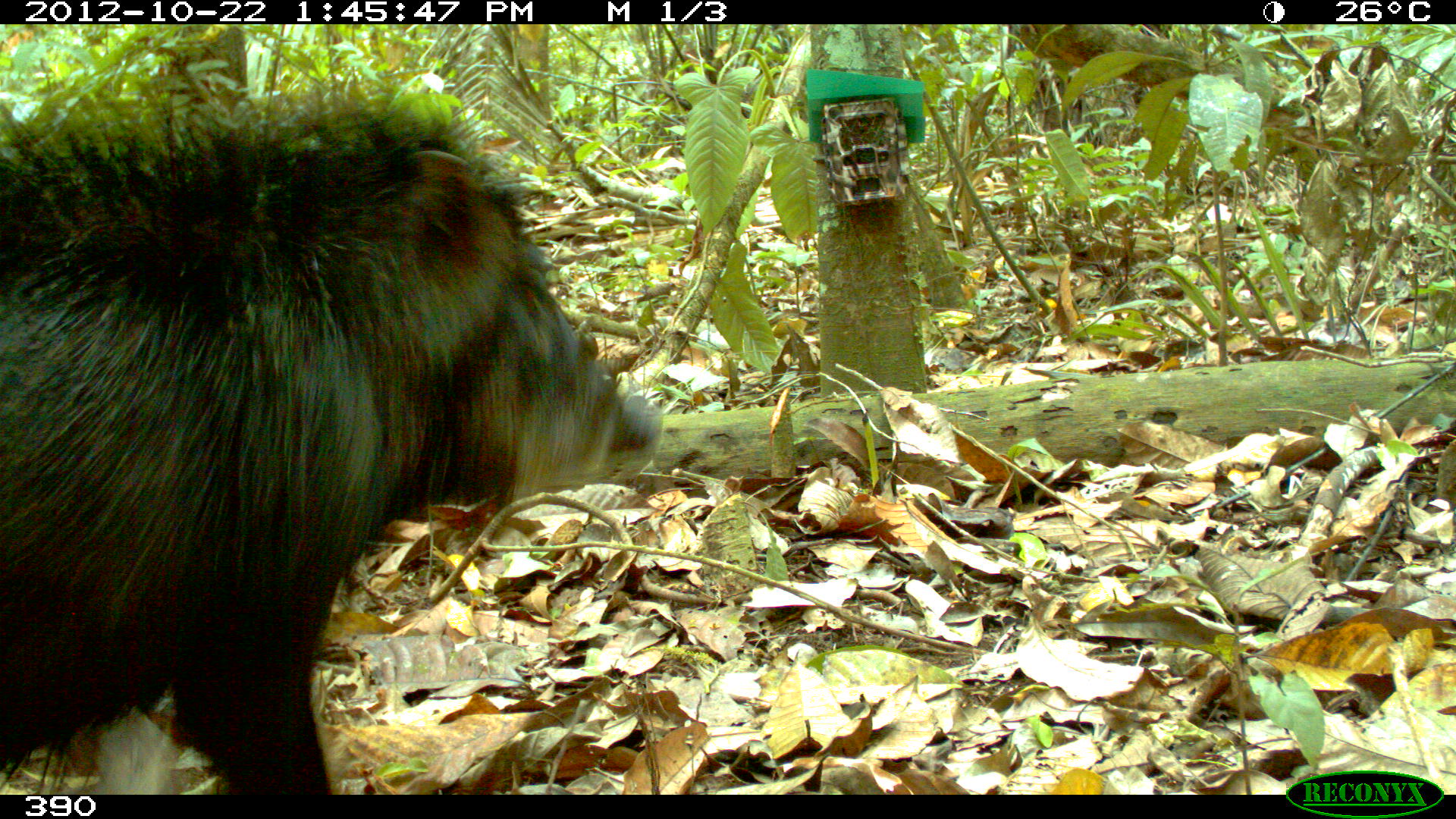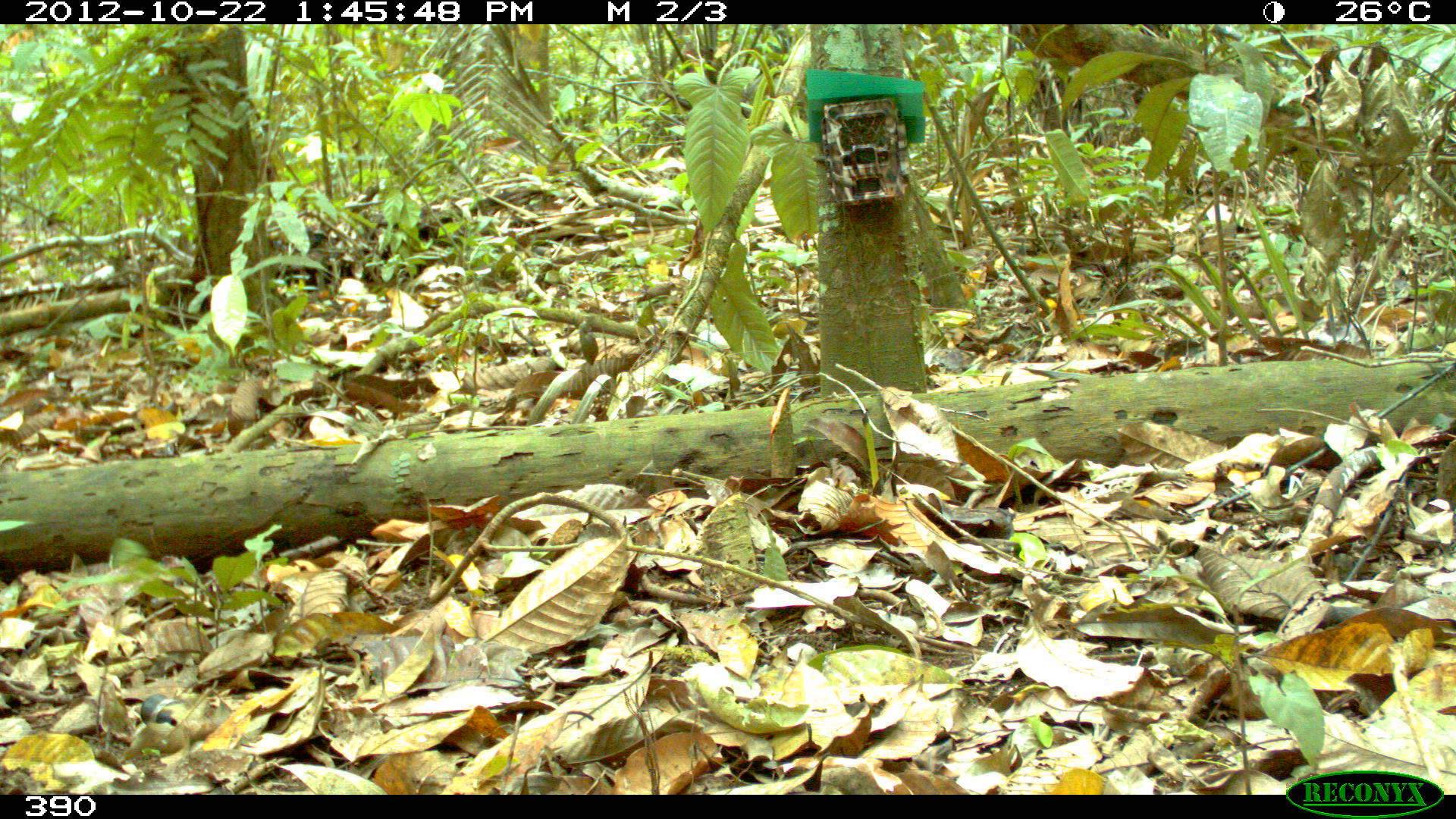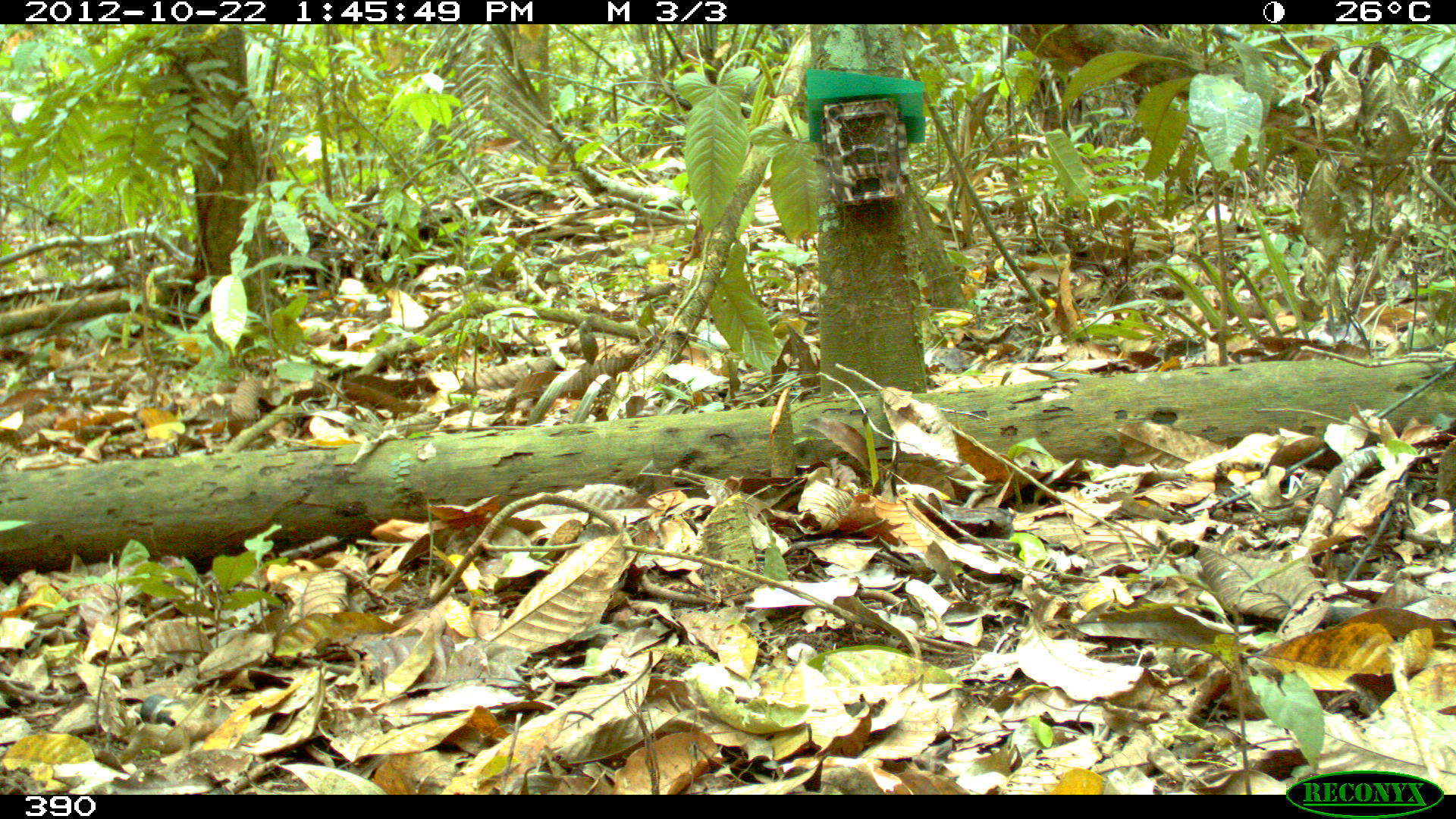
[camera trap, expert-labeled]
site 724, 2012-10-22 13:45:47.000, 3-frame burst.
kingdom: Animalia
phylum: Chordata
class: Mammalia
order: Artiodactyla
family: Tayassuidae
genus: Tayassu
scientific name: Tayassu pecari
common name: white-lipped peccary